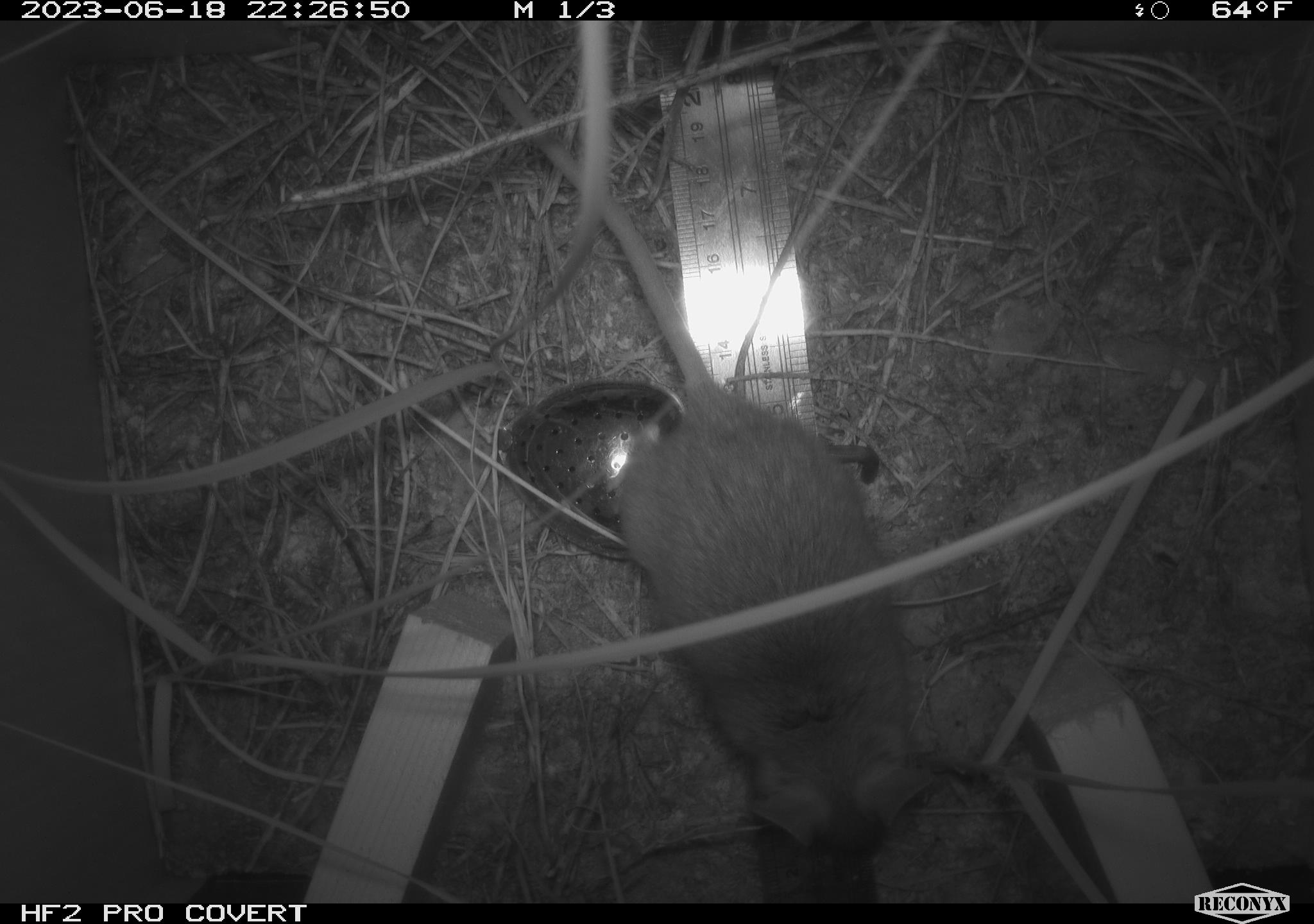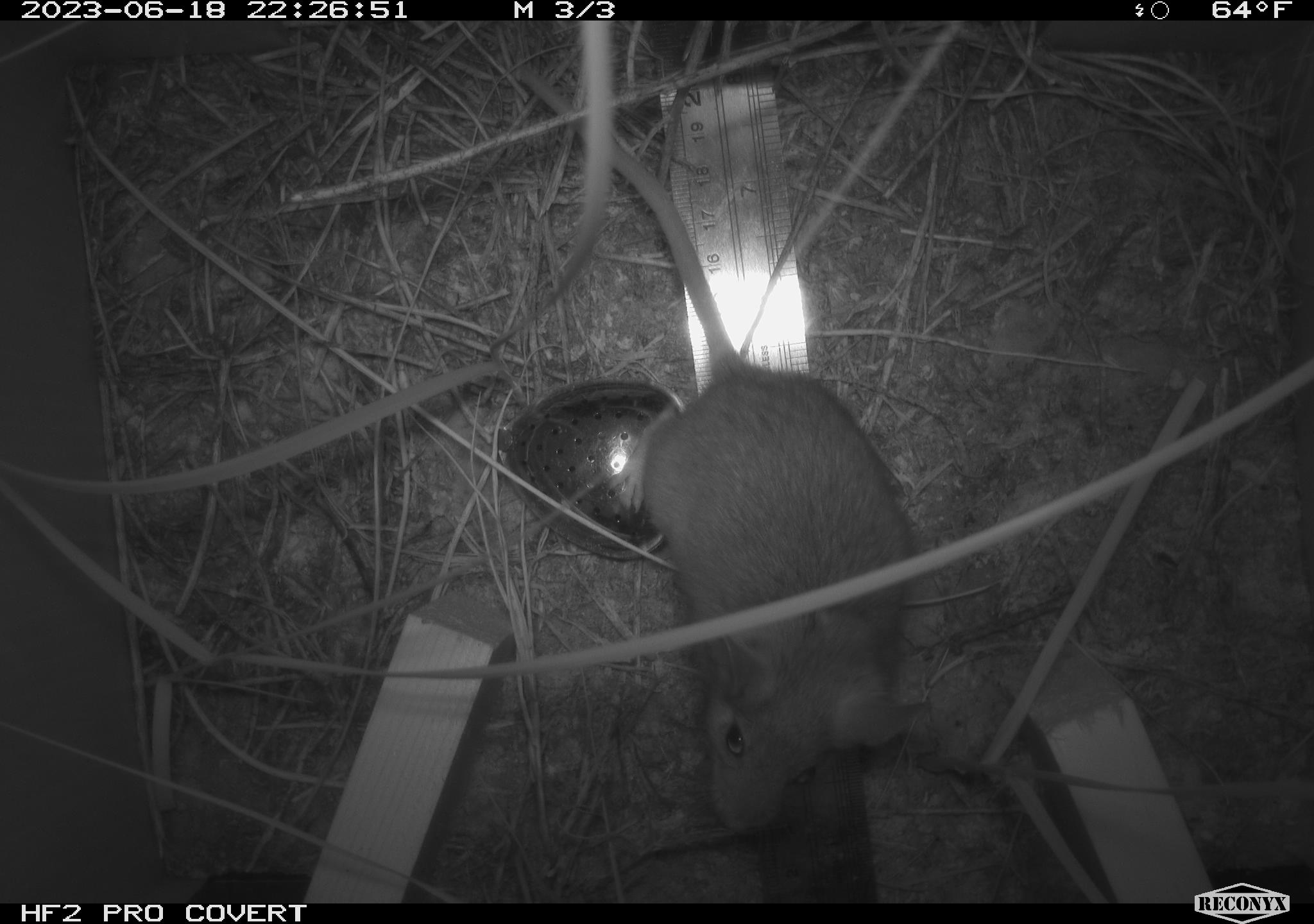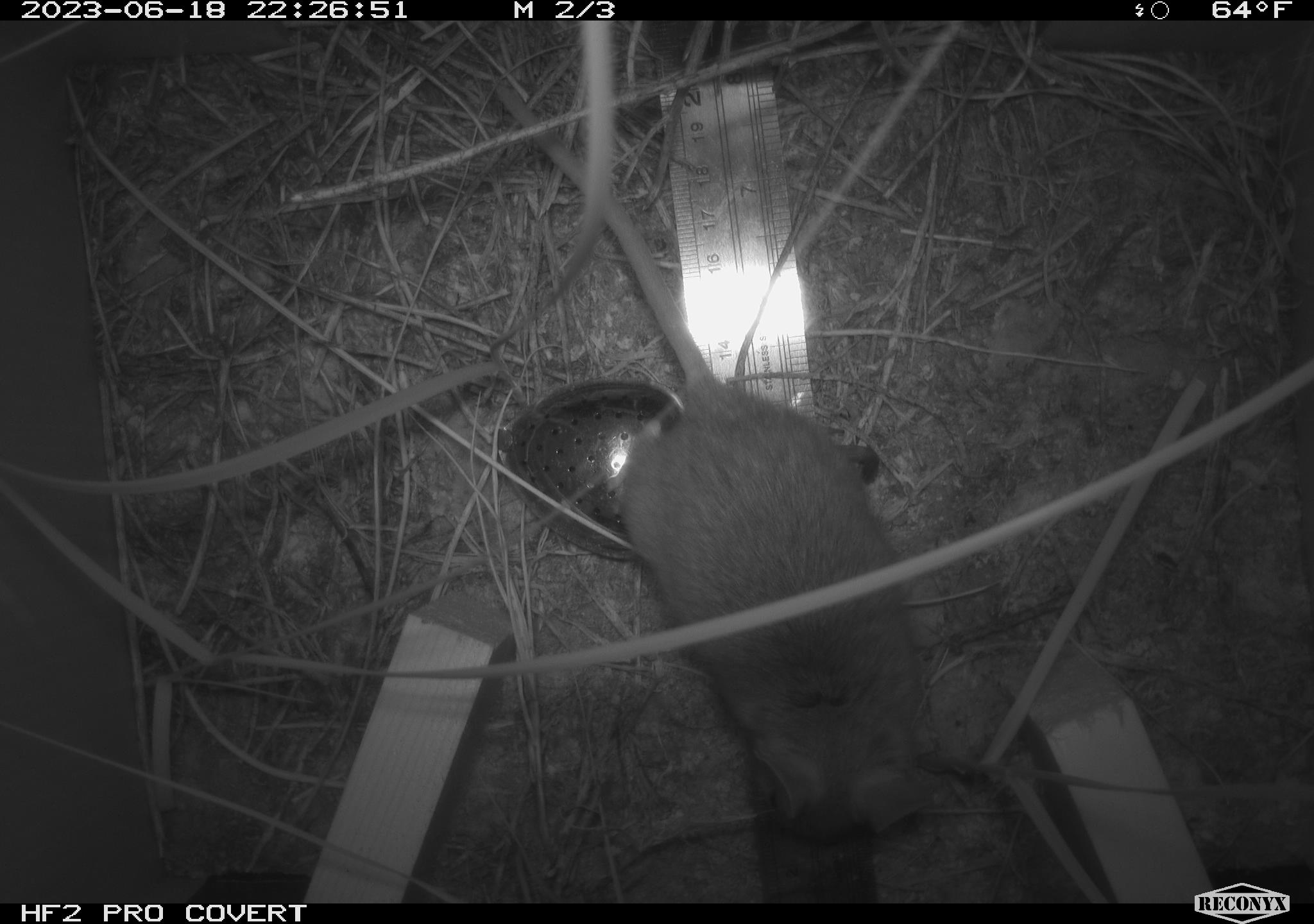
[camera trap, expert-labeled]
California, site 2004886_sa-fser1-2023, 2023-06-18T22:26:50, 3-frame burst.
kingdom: Animalia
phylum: Chordata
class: Mammalia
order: Rodentia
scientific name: Rodentia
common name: mouse species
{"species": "mouse species (Rodentia)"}